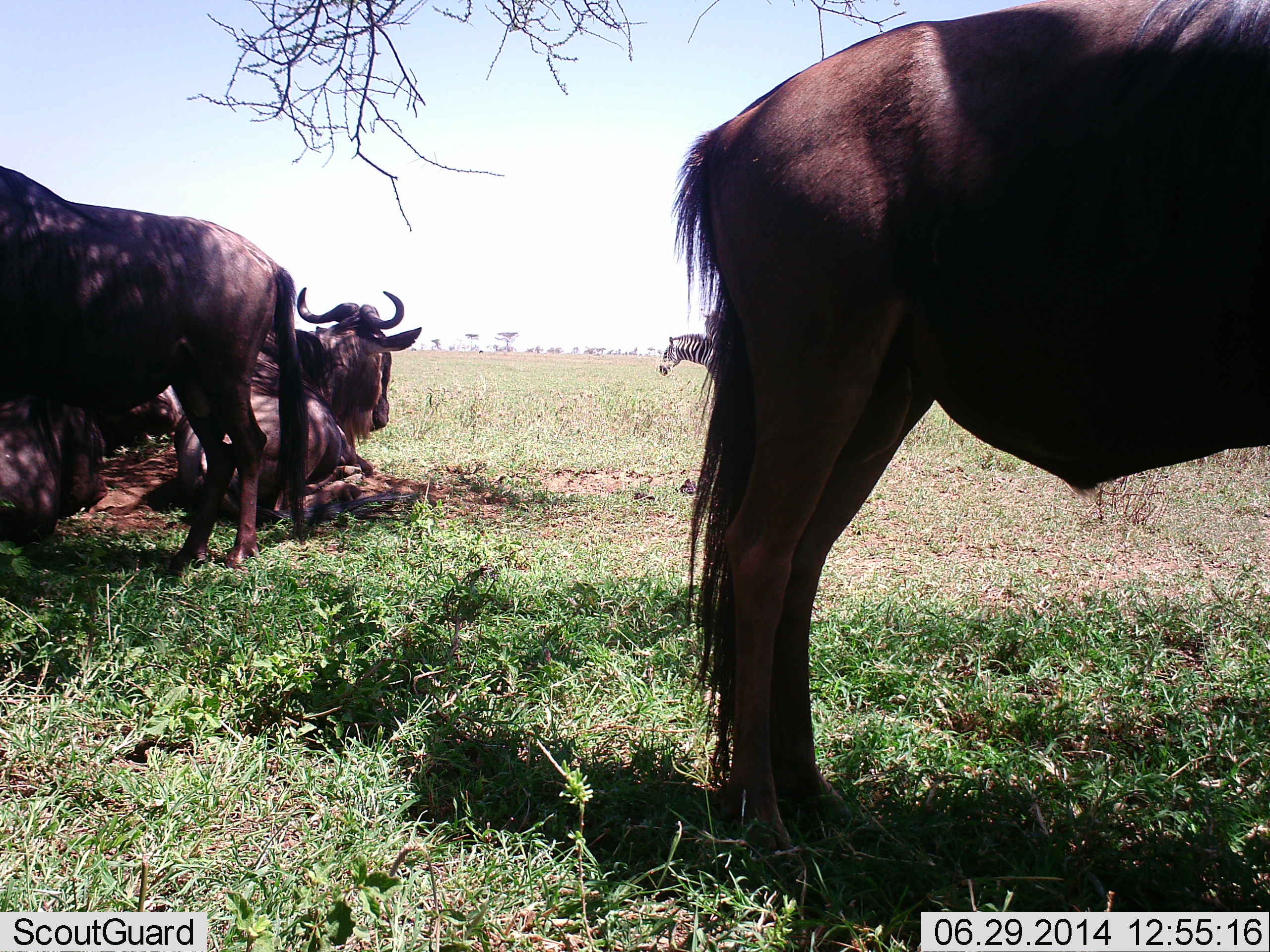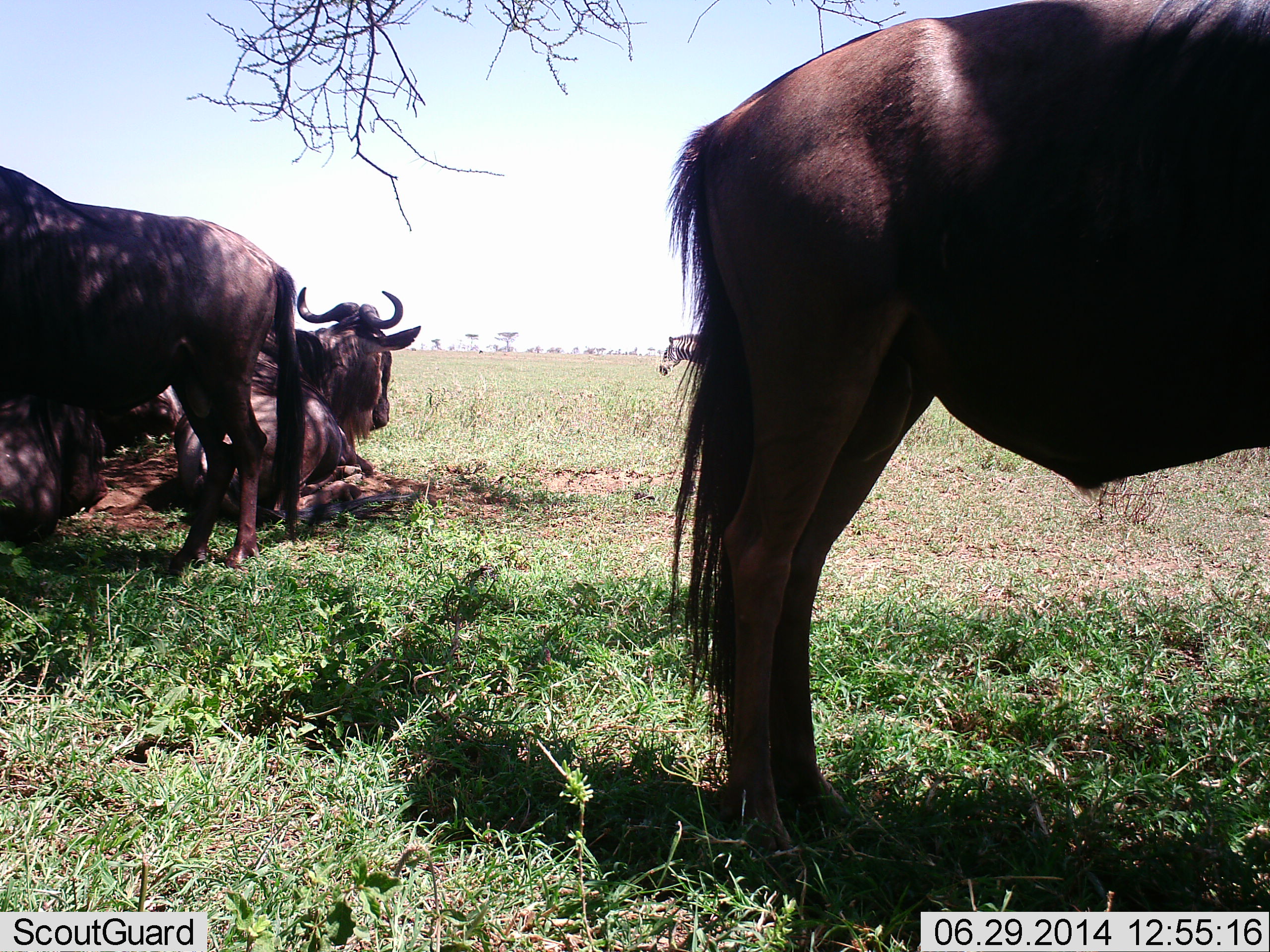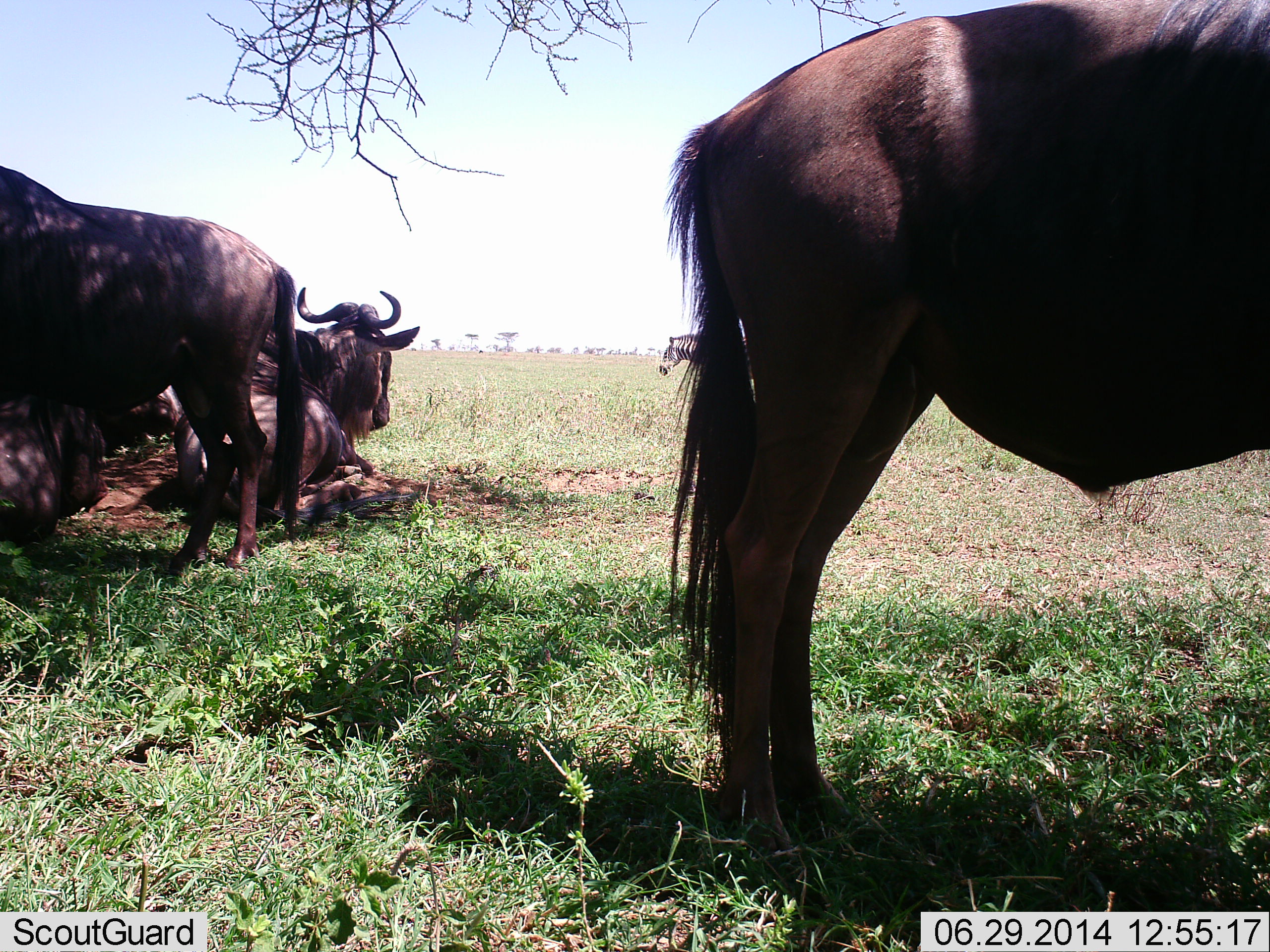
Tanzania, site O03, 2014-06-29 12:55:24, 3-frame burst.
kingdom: Animalia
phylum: Chordata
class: Mammalia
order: Artiodactyla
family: Bovidae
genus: Connochaetes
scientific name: Connochaetes taurinus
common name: blue wildebeest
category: wildebeest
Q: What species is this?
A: Wildebeest (blue wildebeest) (Connochaetes taurinus).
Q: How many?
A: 4.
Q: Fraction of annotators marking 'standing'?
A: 83%.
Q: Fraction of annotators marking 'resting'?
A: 100%.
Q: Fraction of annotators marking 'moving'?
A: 0%.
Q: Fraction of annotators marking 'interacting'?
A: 0%.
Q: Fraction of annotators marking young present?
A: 0%.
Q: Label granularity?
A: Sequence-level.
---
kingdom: Animalia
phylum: Chordata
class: Mammalia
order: Perissodactyla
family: Equidae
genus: Equus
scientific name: Equus quagga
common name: plains zebra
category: zebra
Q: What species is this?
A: Zebra (plains zebra) (Equus quagga).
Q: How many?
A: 1.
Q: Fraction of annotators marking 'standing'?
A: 90%.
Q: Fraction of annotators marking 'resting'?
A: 0%.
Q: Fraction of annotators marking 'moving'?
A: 0%.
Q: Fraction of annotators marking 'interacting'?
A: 10%.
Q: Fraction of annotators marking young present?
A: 0%.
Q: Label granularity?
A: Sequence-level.